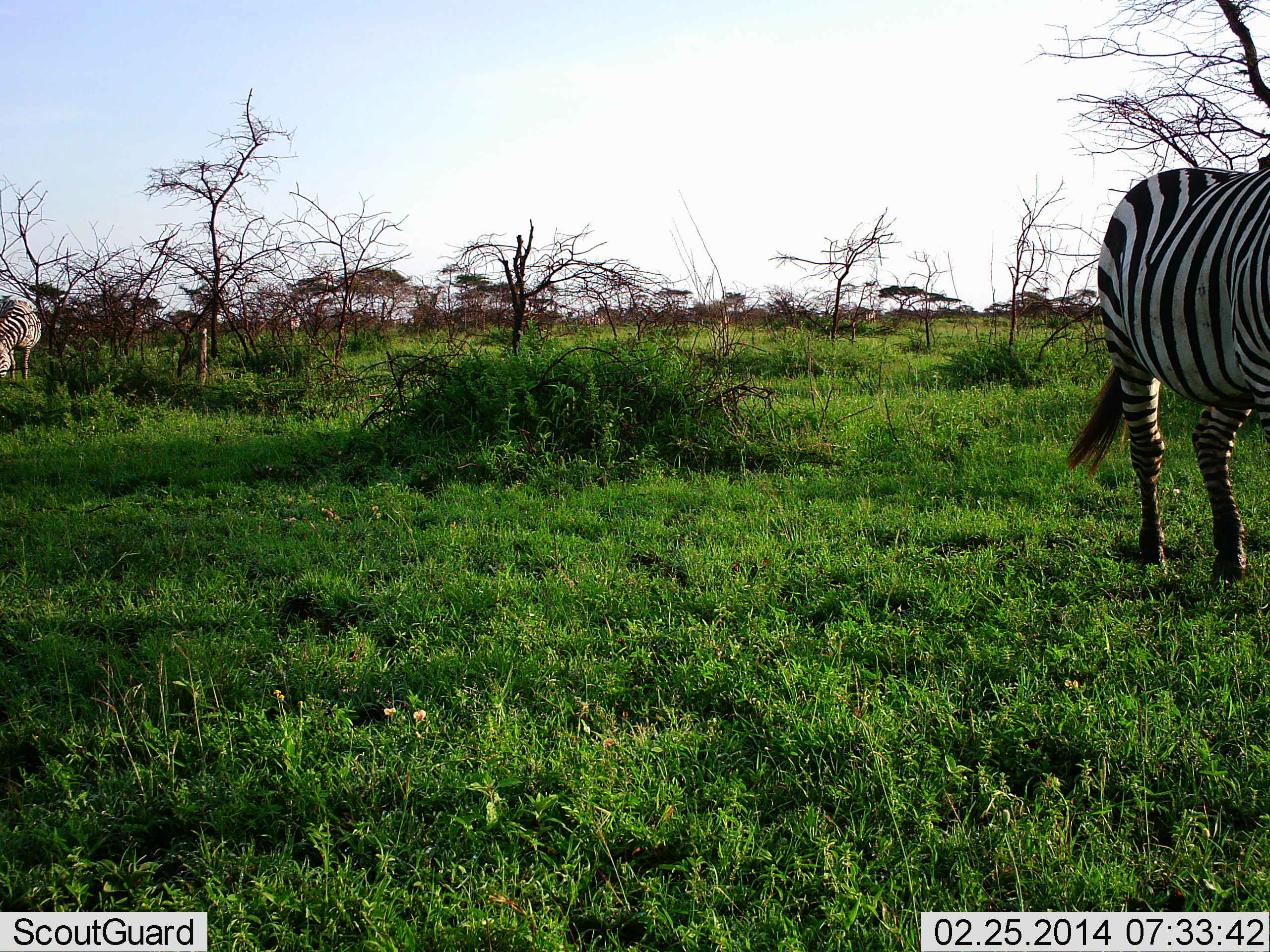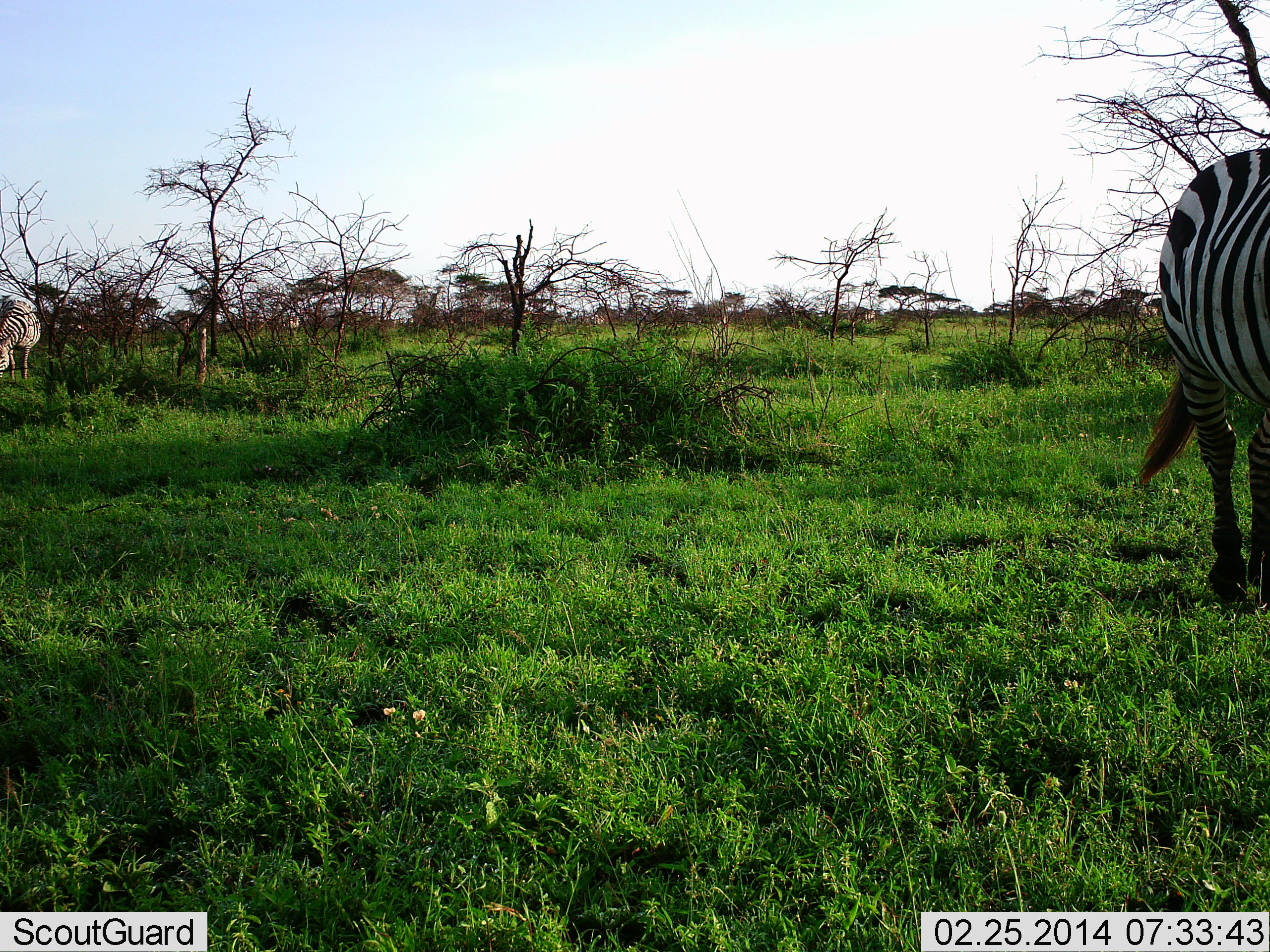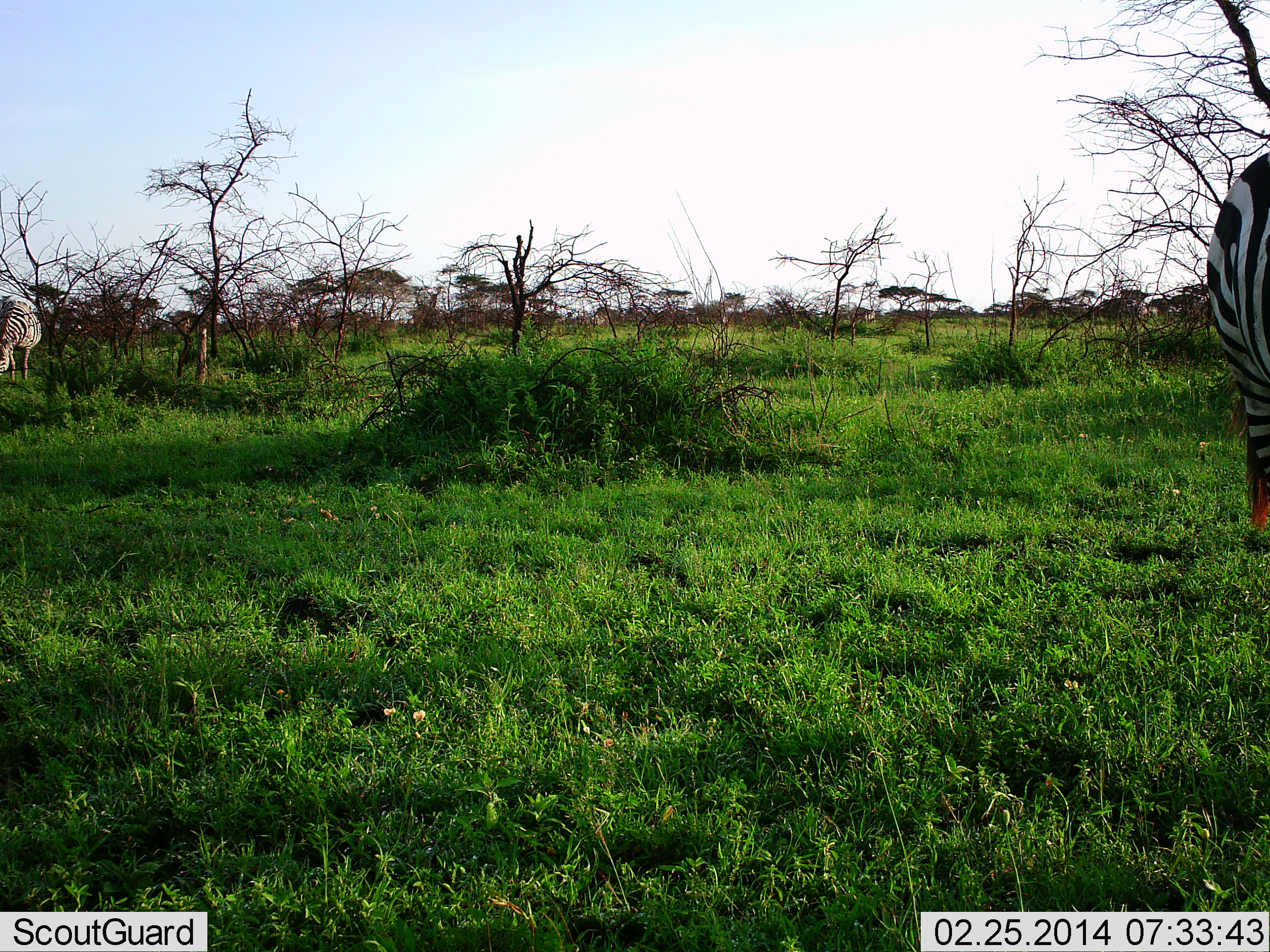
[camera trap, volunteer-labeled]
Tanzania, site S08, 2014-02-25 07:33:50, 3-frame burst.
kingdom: Animalia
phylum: Chordata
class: Mammalia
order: Perissodactyla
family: Equidae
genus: Equus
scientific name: Equus quagga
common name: plains zebra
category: zebra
Zebra (plains zebra) (Equus quagga), count 2. Behavior (volunteer vote fractions): standing 40%, resting 0%, moving 60%, interacting 0%. Young present (vote fraction): 0%. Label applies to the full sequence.